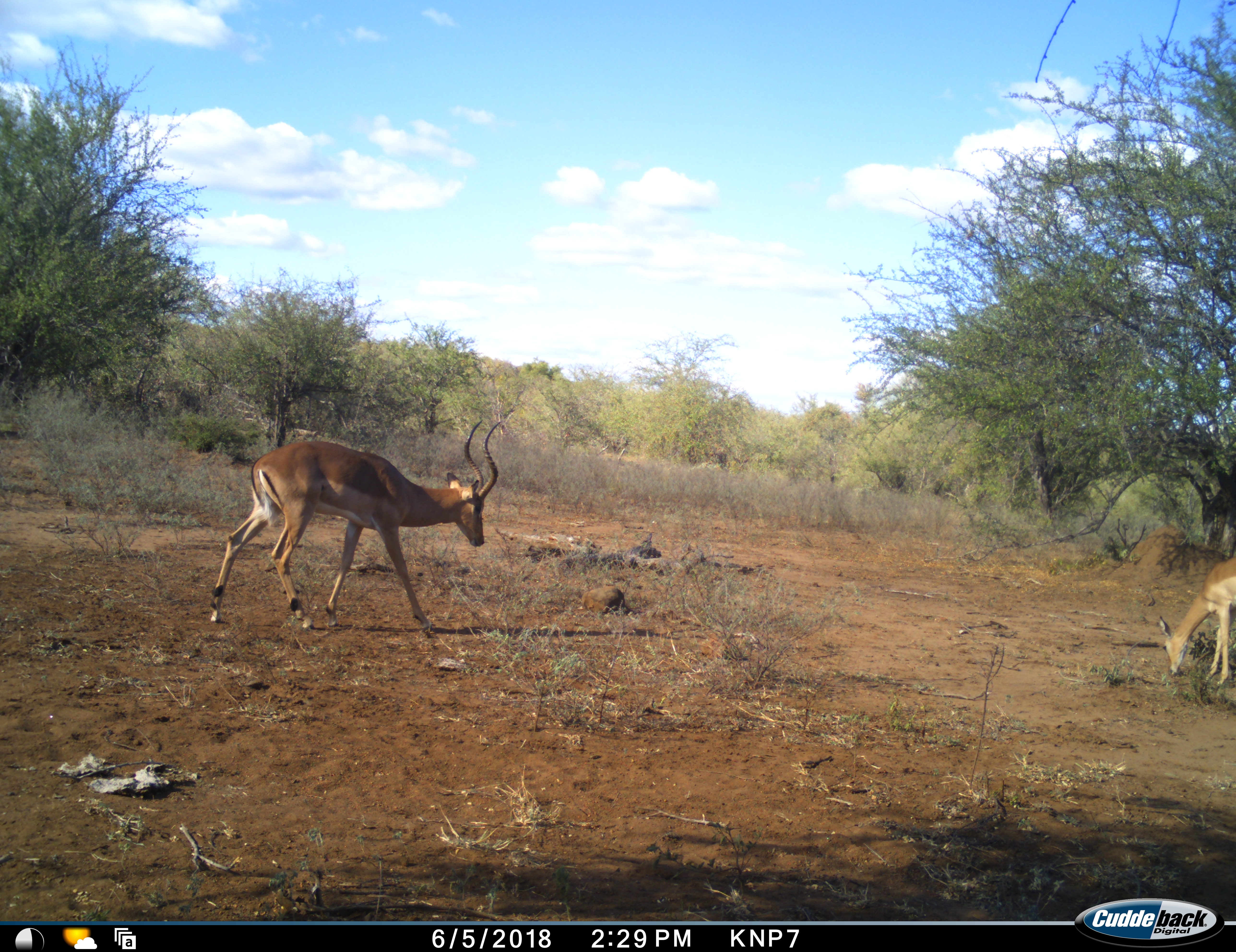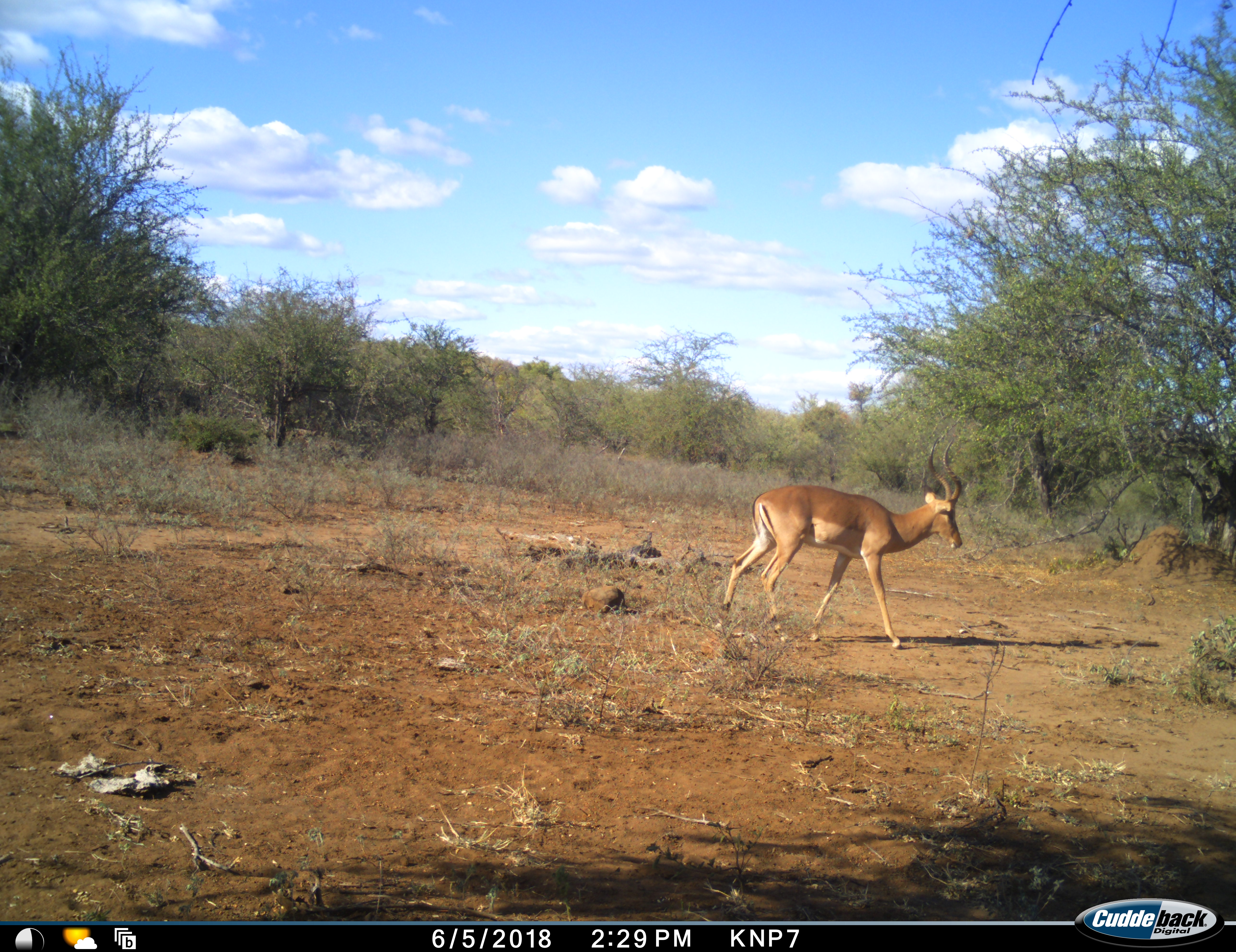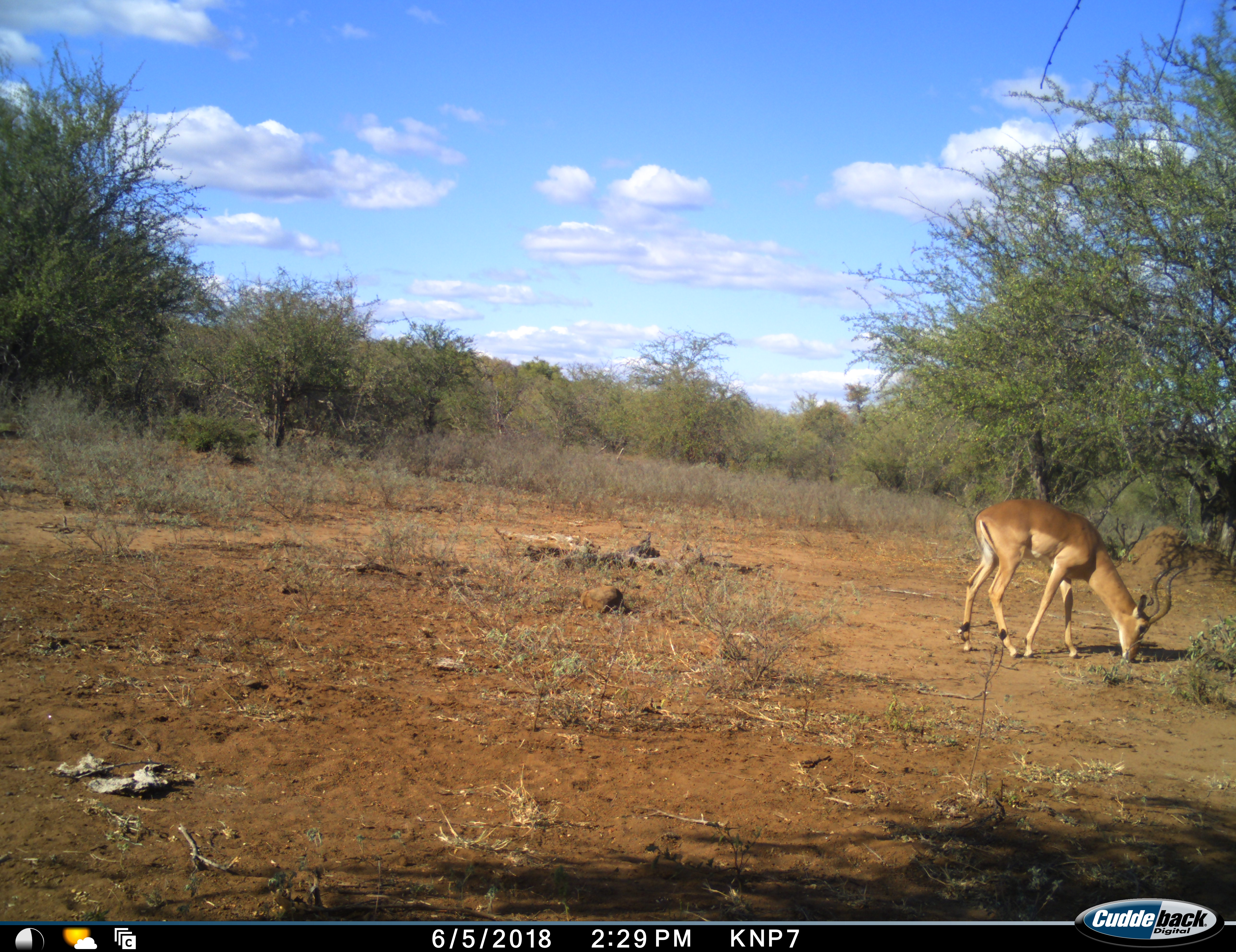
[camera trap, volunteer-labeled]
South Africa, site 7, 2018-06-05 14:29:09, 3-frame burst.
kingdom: Animalia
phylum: Chordata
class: Mammalia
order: Artiodactyla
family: Bovidae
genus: Aepyceros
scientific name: Aepyceros melampus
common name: impala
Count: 2.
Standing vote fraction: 40%.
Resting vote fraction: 0%.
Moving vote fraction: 80%.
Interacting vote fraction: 0%.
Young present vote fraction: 10%.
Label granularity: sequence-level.